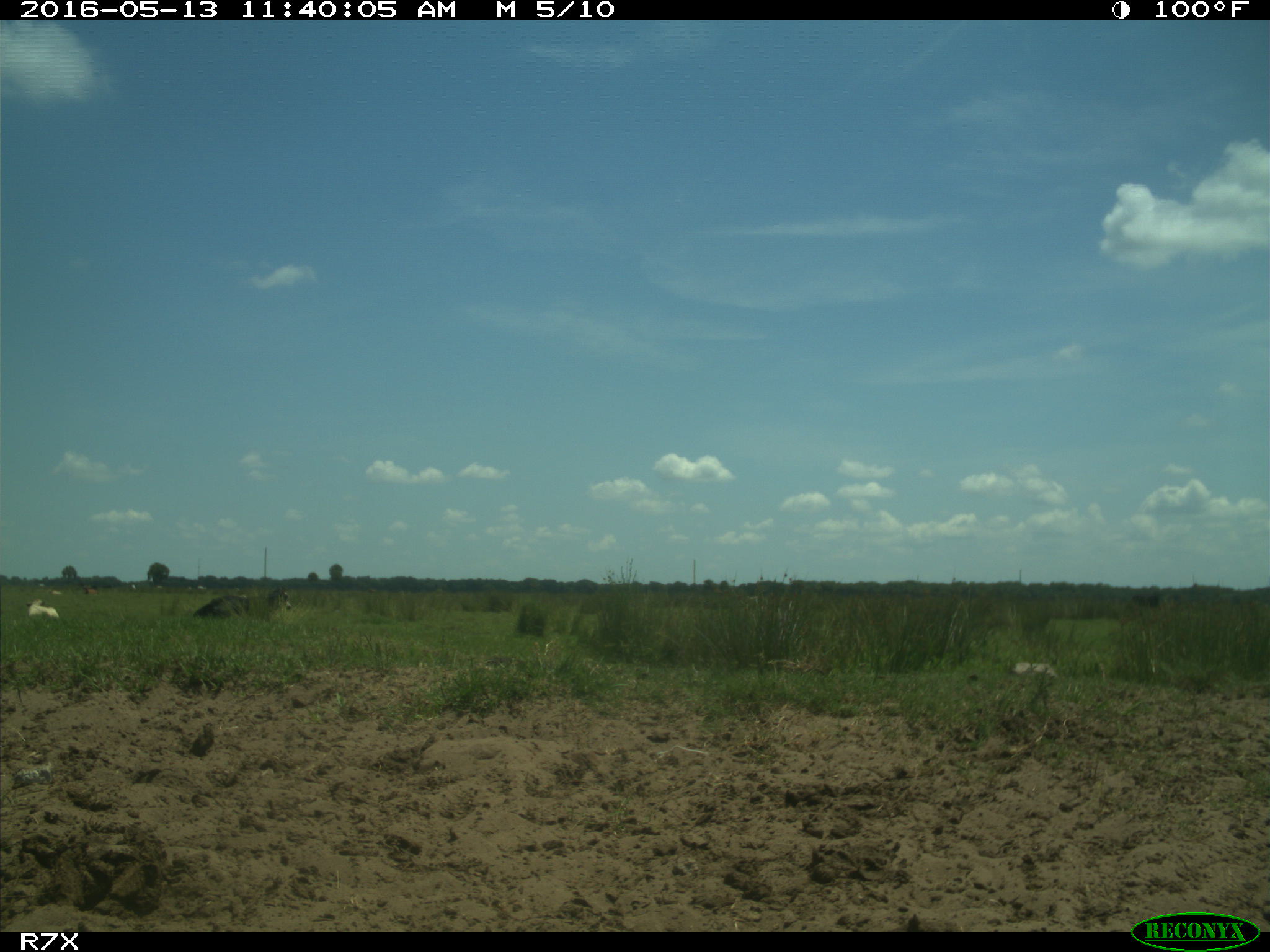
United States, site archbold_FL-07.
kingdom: Animalia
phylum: Chordata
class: Mammalia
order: Artiodactyla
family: Bovidae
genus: Bos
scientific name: Bos taurus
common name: domestic cow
Bos taurus (domestic cow).